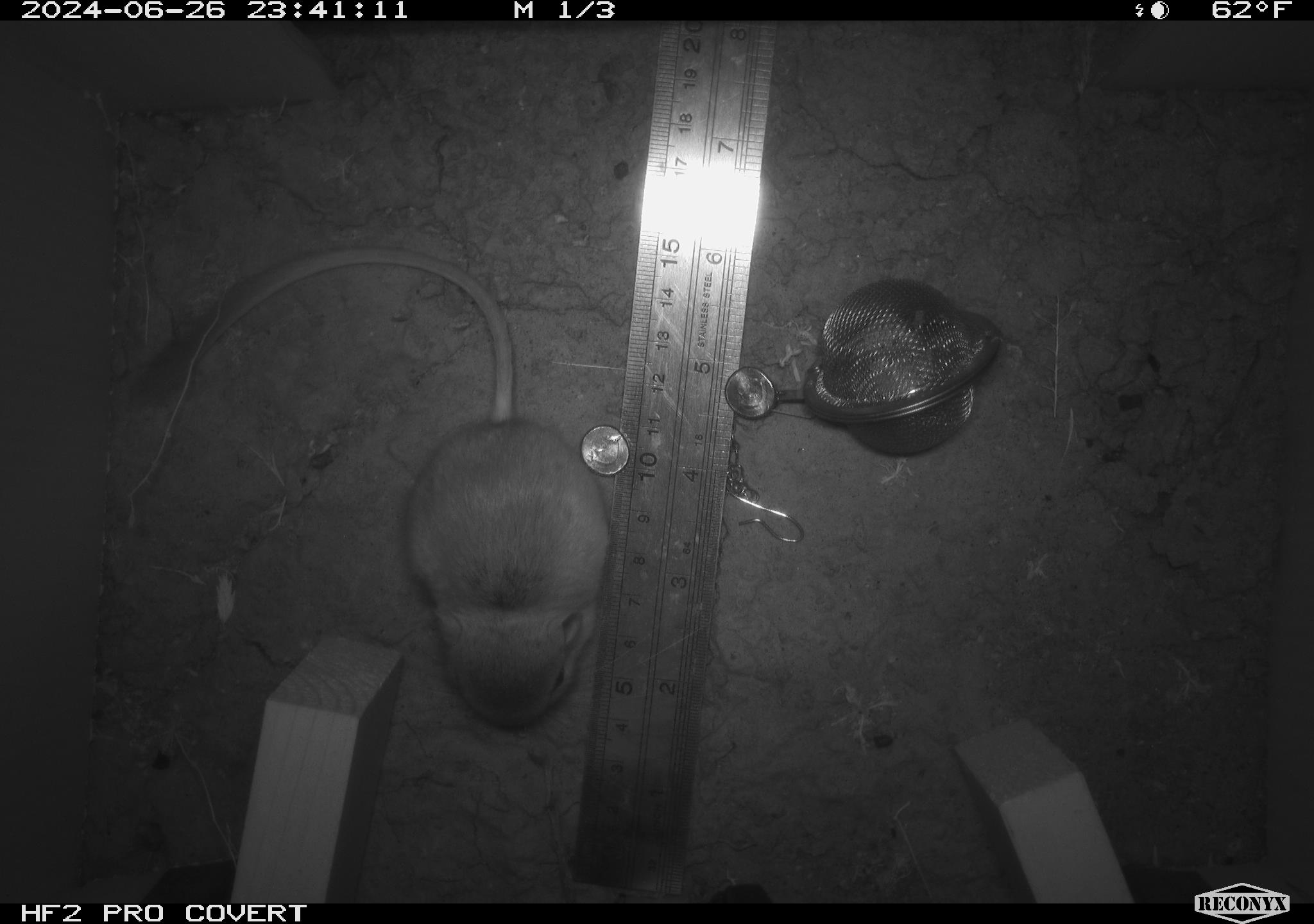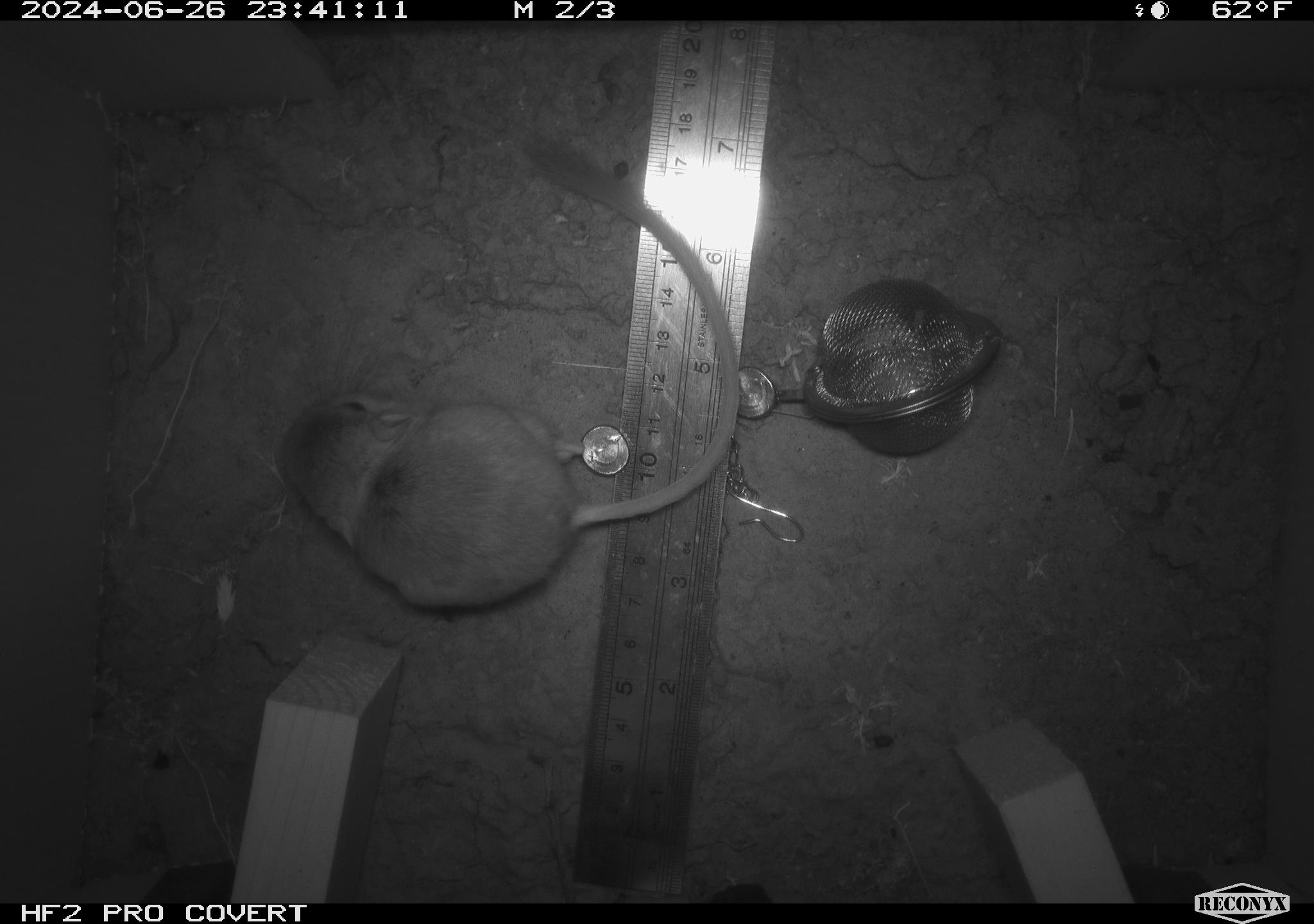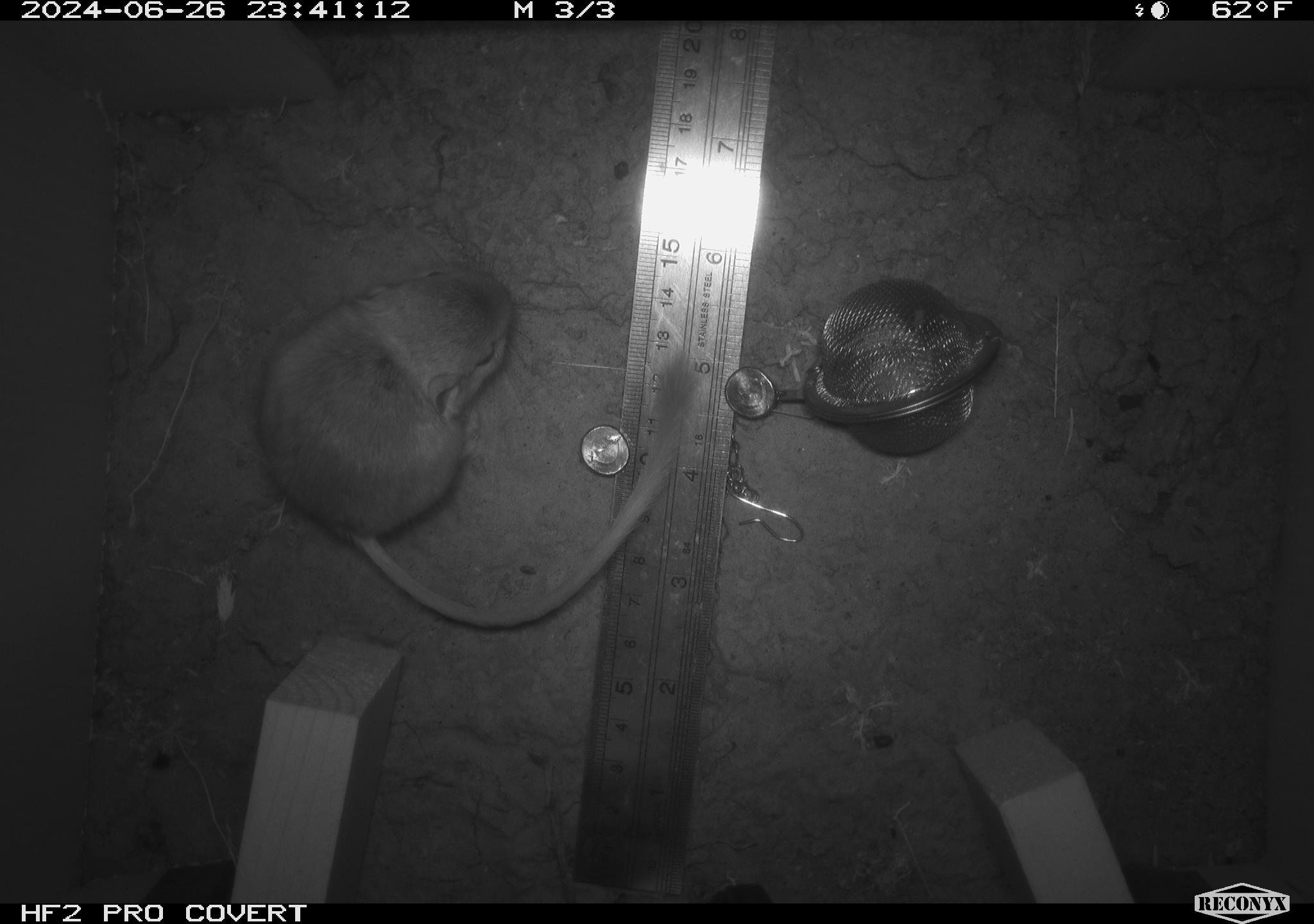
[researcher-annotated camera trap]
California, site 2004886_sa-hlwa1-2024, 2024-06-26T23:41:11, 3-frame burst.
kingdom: Animalia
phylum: Chordata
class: Mammalia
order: Rodentia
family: Heteromyidae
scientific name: Heteromyidae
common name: kangaroo rats and pocket mice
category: heteromyidae family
Heteromyidae family (kangaroo rats and pocket mice) (Heteromyidae).